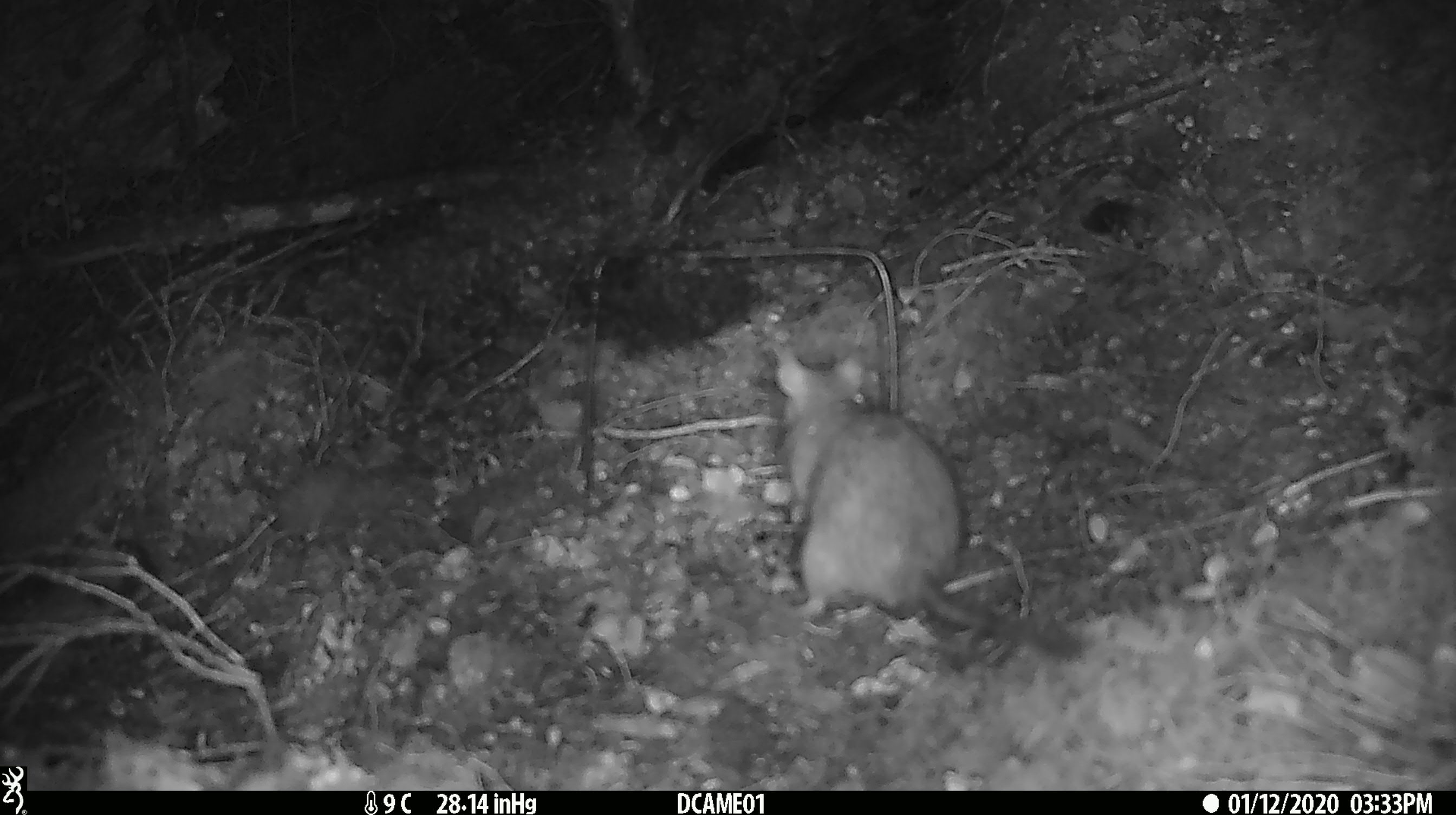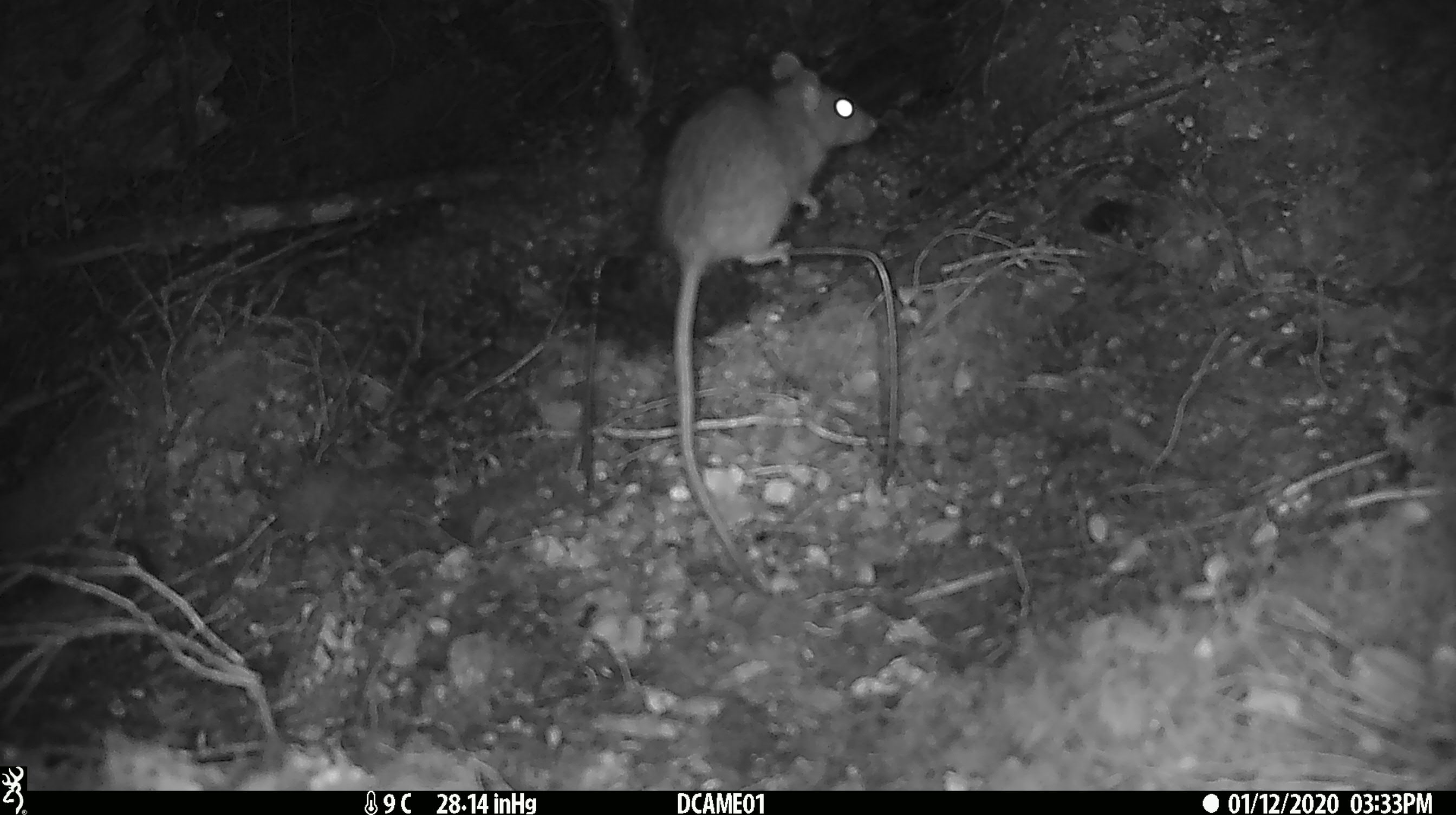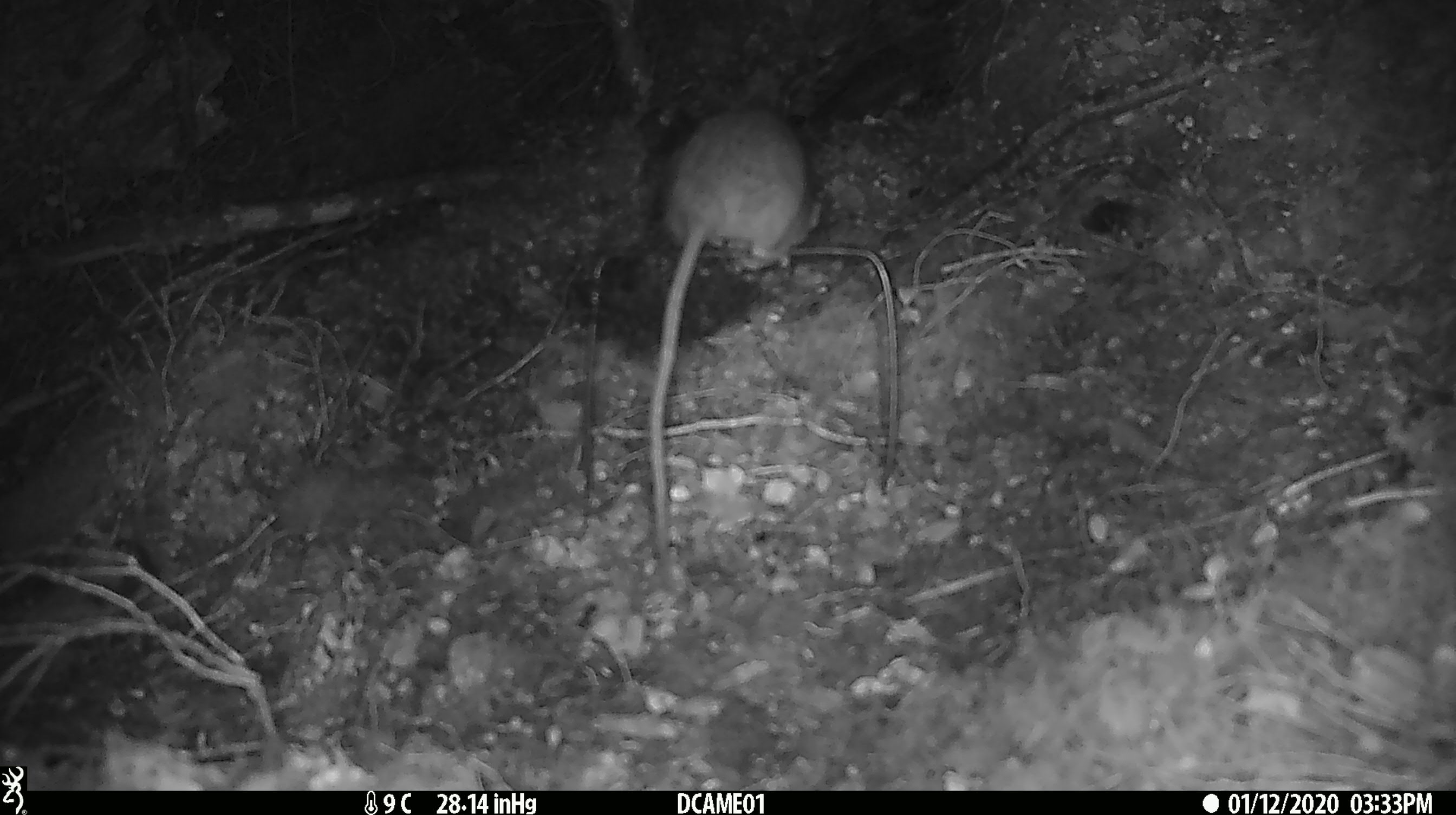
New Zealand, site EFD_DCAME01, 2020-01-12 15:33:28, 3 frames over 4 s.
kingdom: Animalia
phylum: Chordata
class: Mammalia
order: Rodentia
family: Muridae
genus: Rattus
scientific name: Rattus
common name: rat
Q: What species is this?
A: Rat (Rattus).